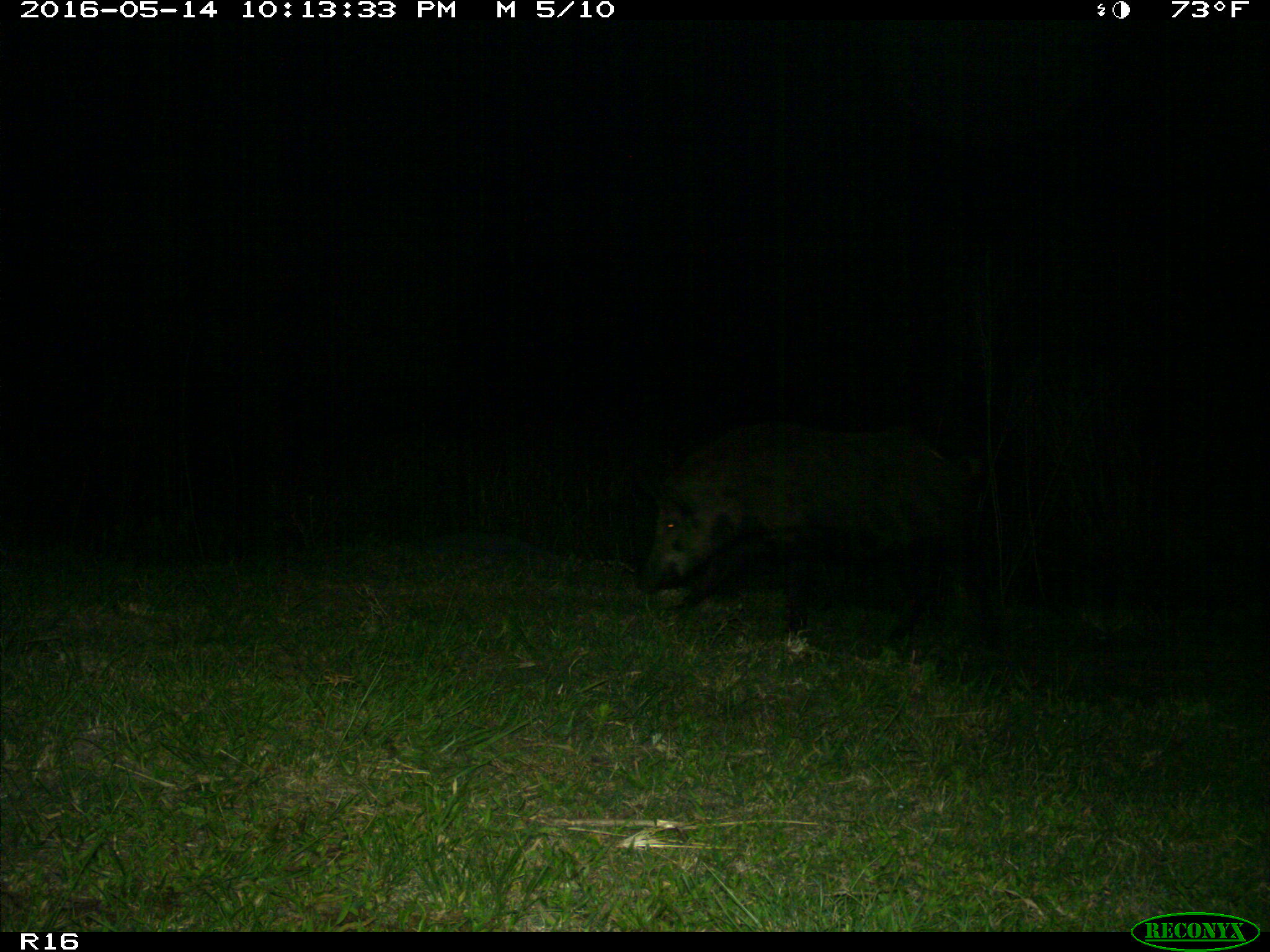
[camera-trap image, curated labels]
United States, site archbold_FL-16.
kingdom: Animalia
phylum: Chordata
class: Mammalia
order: Artiodactyla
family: Suidae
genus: Sus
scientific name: Sus scrofa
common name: wild boar